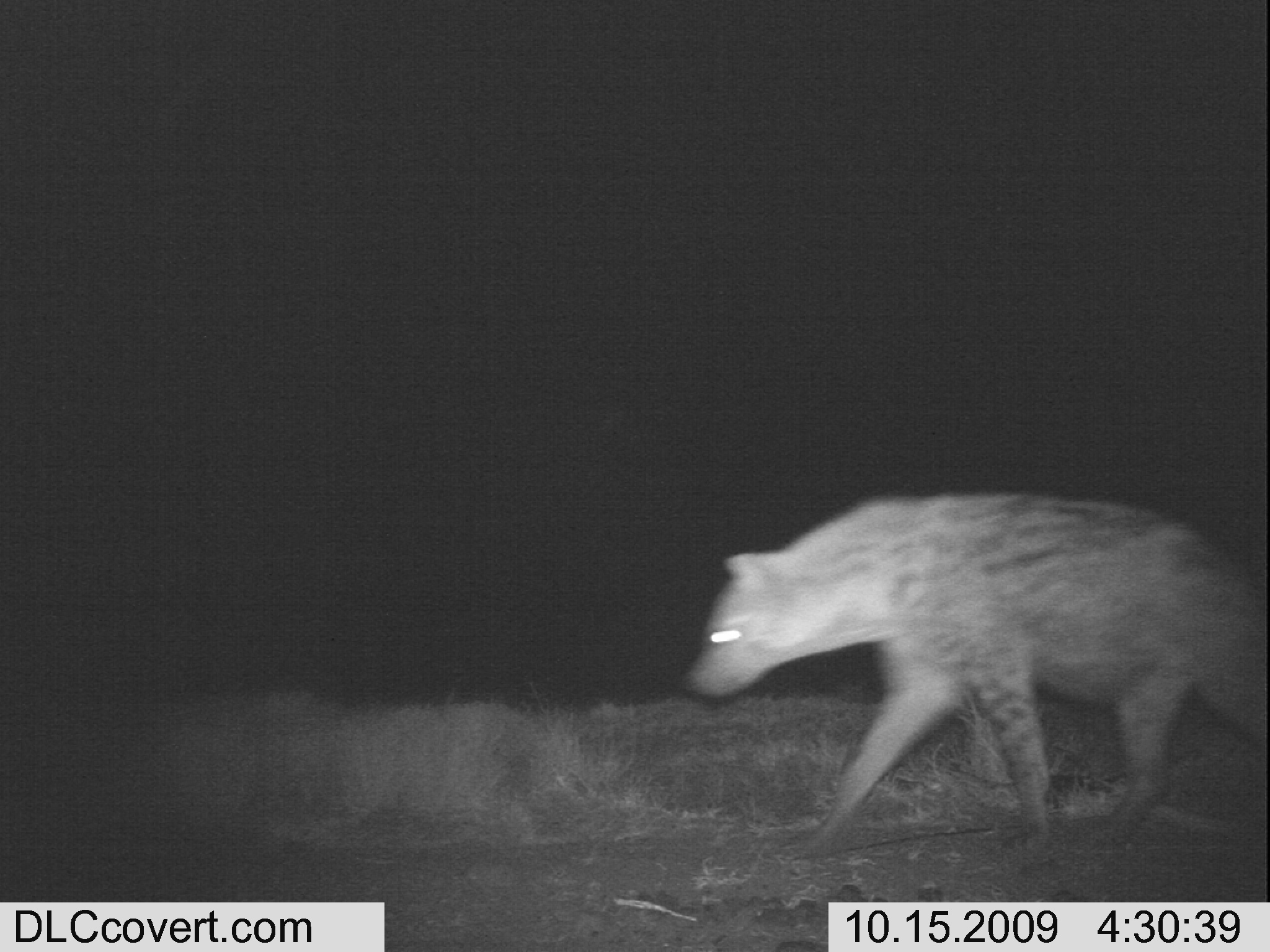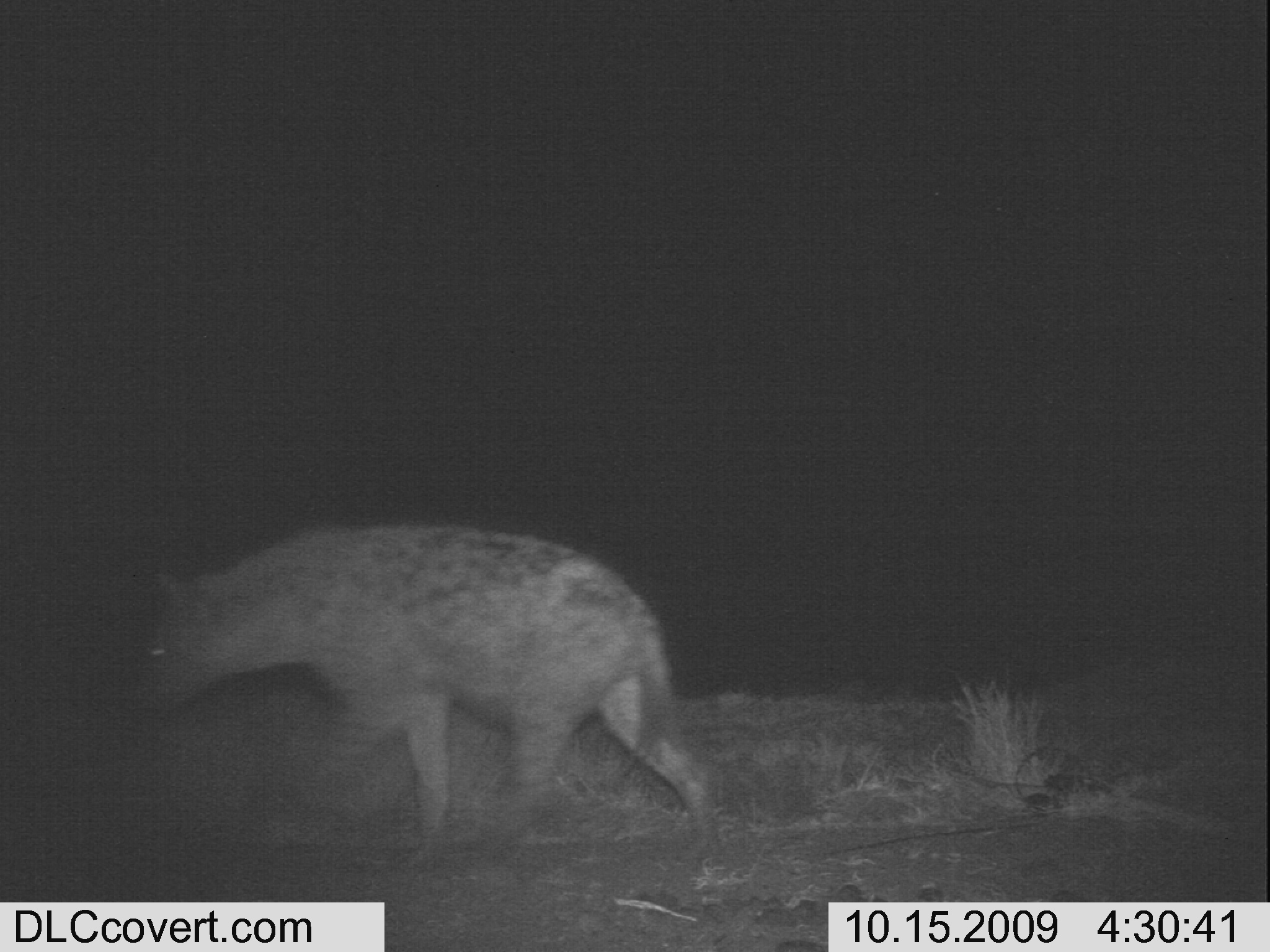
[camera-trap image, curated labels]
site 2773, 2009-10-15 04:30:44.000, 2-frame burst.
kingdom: Animalia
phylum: Chordata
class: Mammalia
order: Carnivora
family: Hyaenidae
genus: Crocuta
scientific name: Crocuta crocuta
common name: spotted hyena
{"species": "Crocuta crocuta (spotted hyena)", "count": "1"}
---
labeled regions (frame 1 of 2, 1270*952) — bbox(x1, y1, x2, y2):
crocuta crocuta: bbox(686, 492, 1270, 859)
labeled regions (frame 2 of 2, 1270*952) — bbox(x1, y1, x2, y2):
crocuta crocuta: bbox(130, 521, 719, 858)